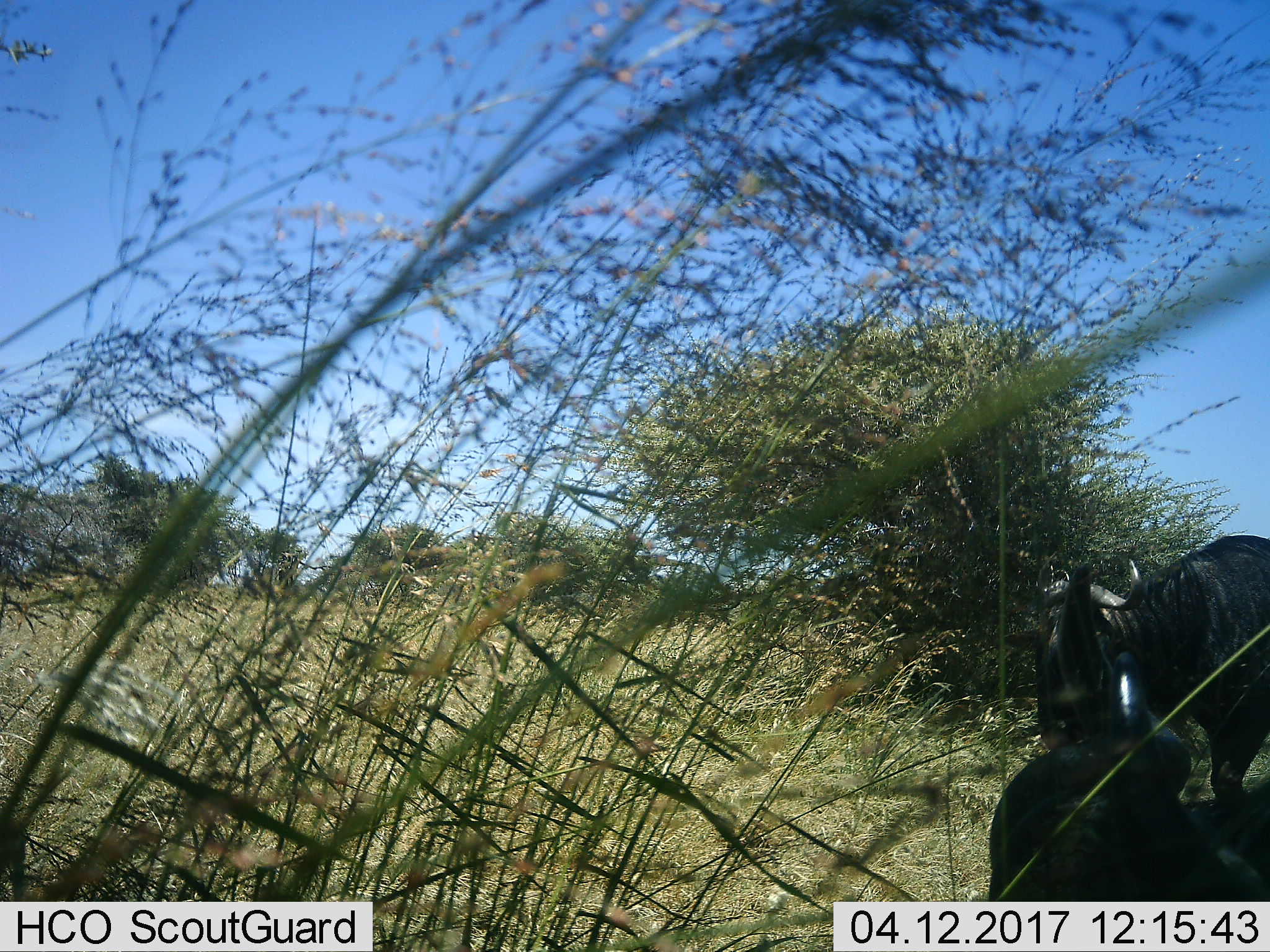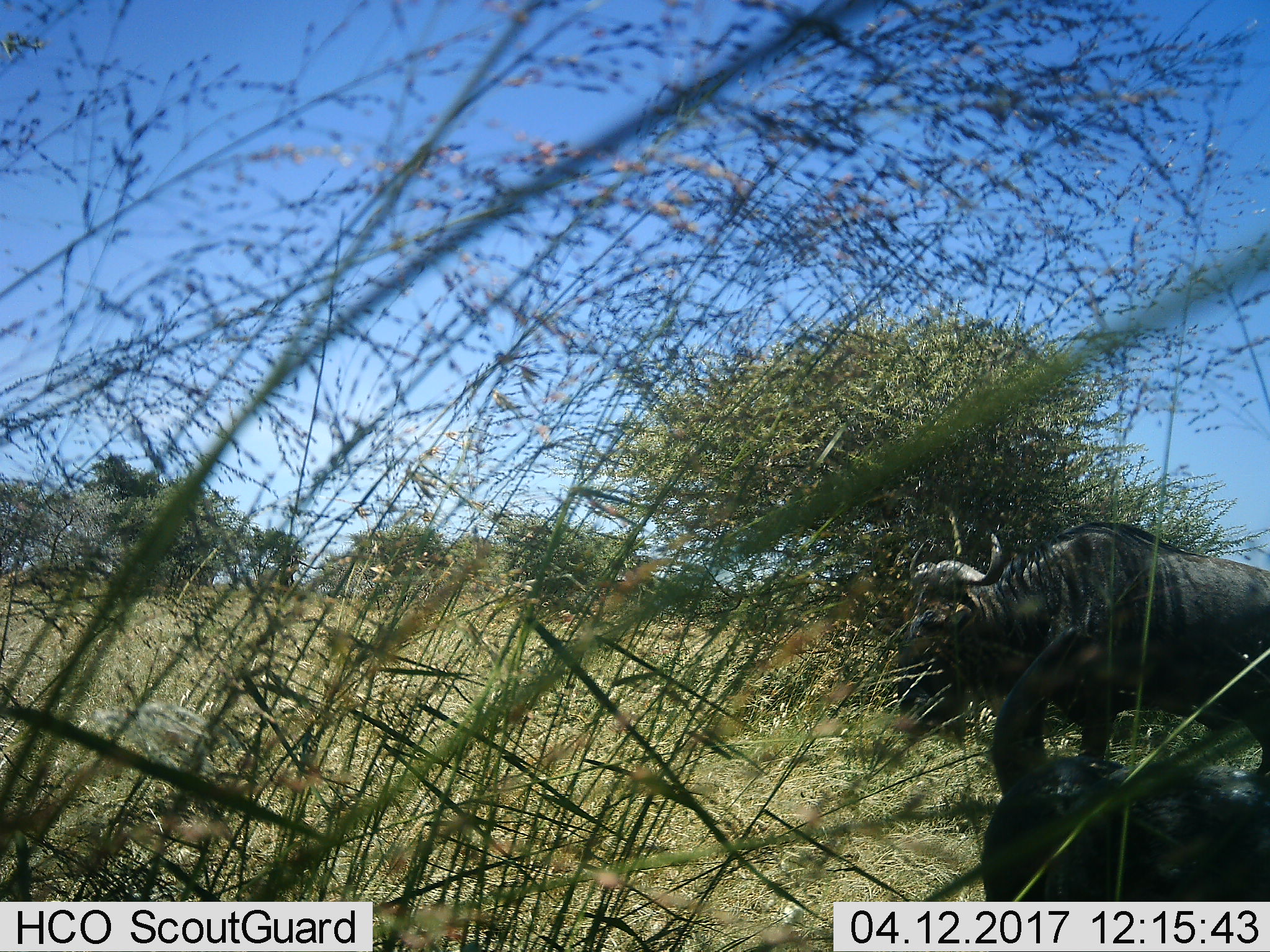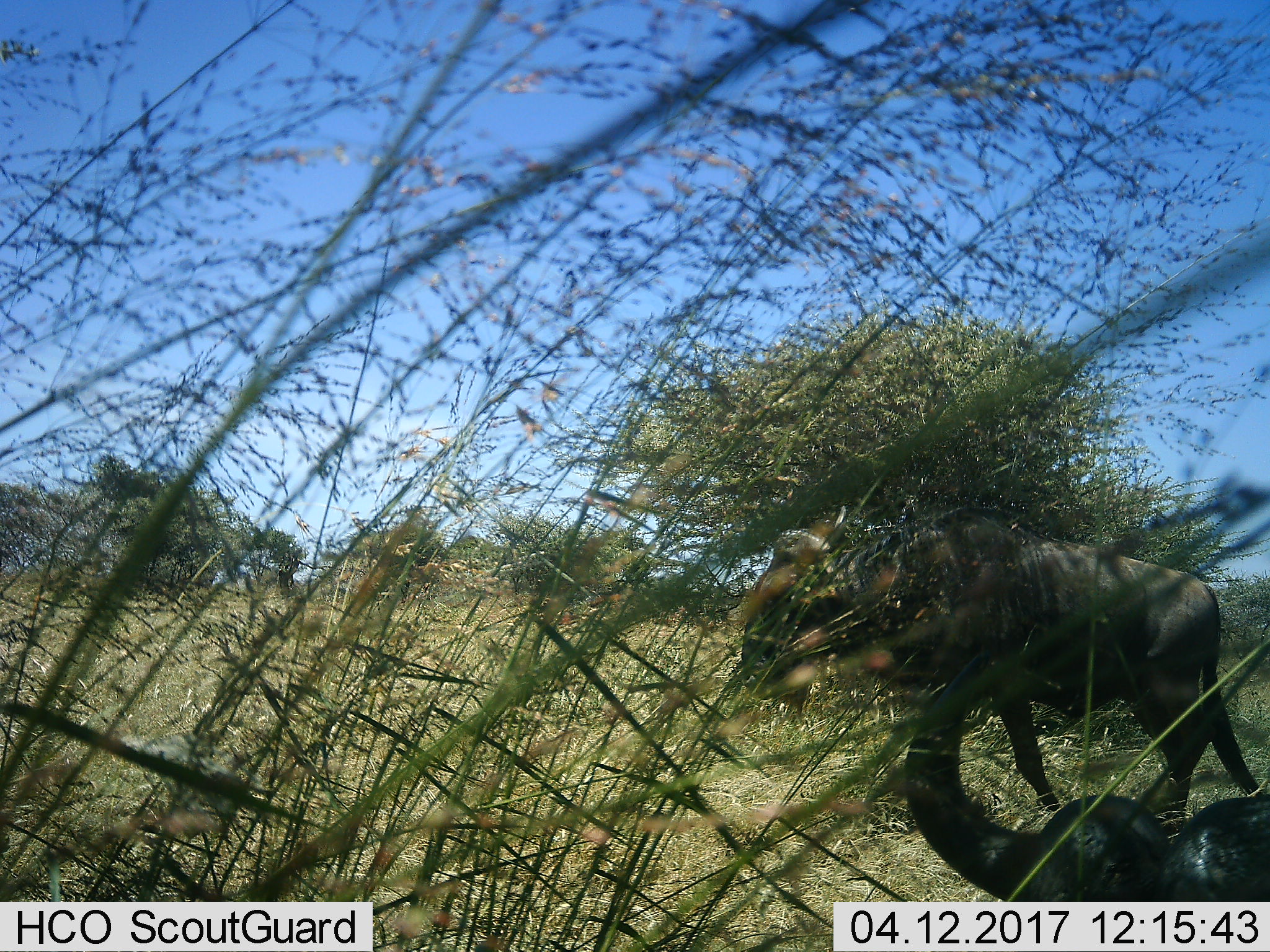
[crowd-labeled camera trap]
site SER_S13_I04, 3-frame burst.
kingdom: Animalia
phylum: Chordata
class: Mammalia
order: Artiodactyla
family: Bovidae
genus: Connochaetes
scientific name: Connochaetes taurinus taurinus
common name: blue wildebeest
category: wildebeestblue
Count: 2.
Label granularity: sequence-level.